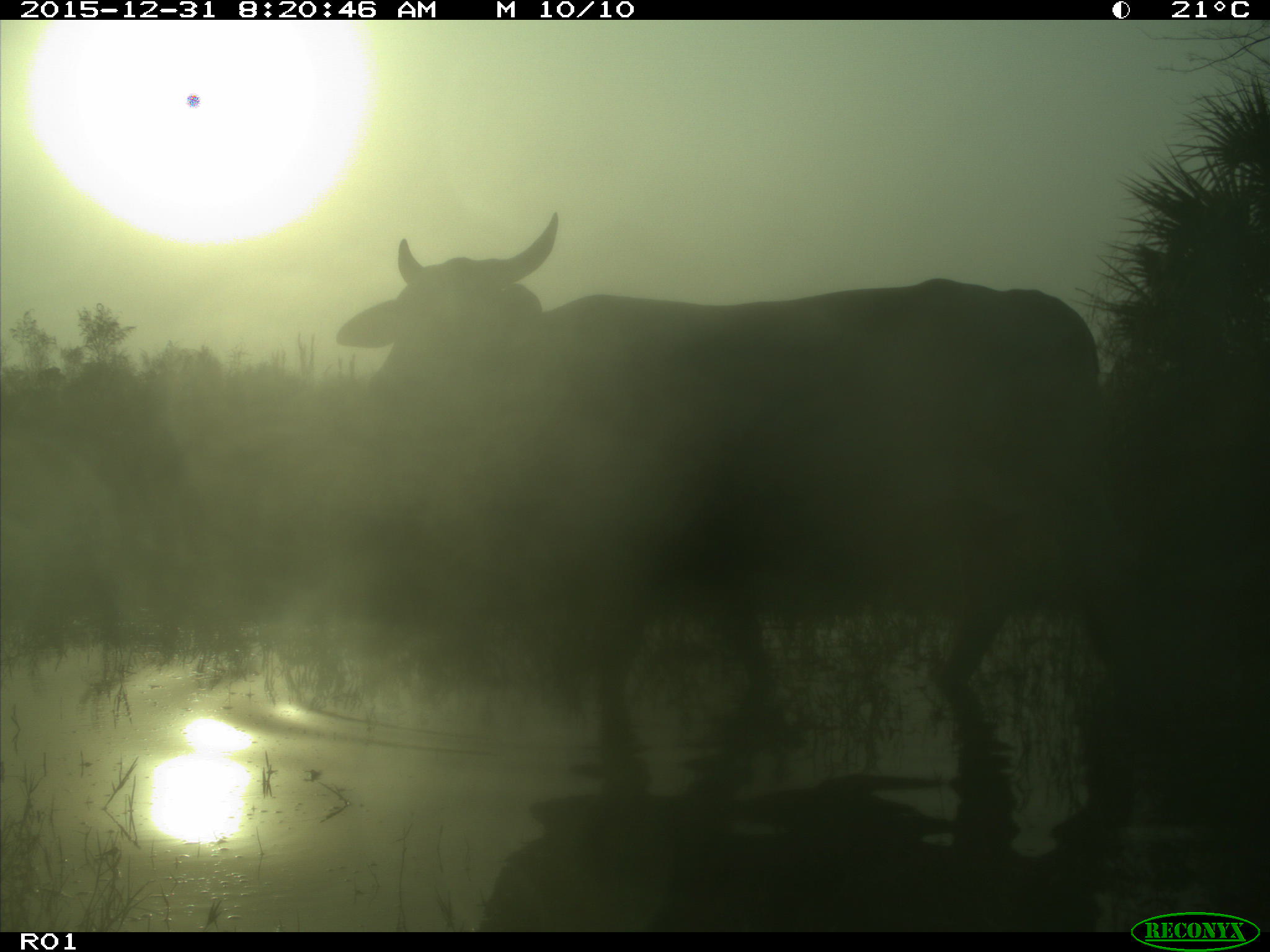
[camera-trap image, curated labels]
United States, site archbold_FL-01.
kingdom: Animalia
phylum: Chordata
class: Mammalia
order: Artiodactyla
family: Bovidae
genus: Bos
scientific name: Bos taurus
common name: domestic cow